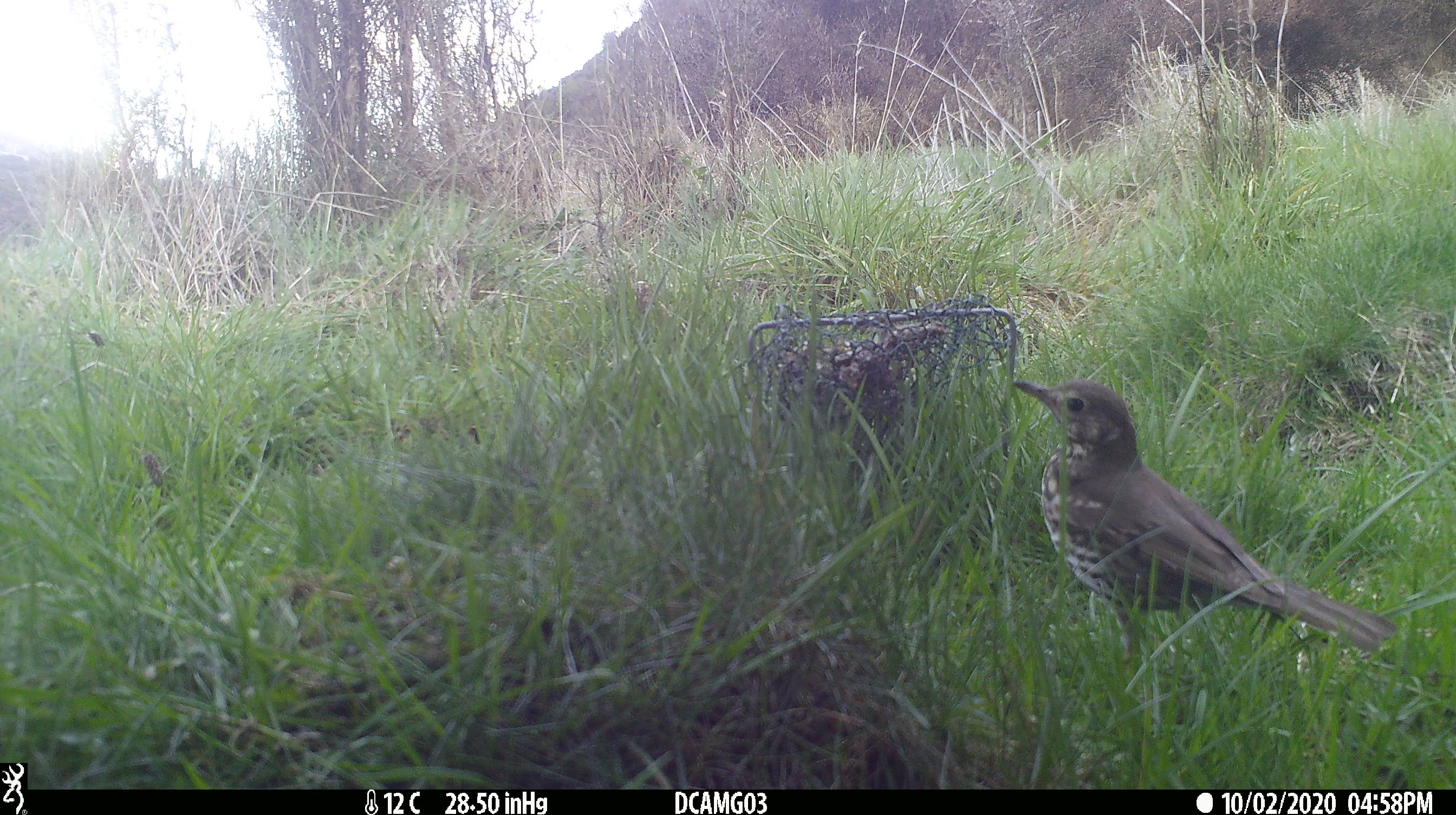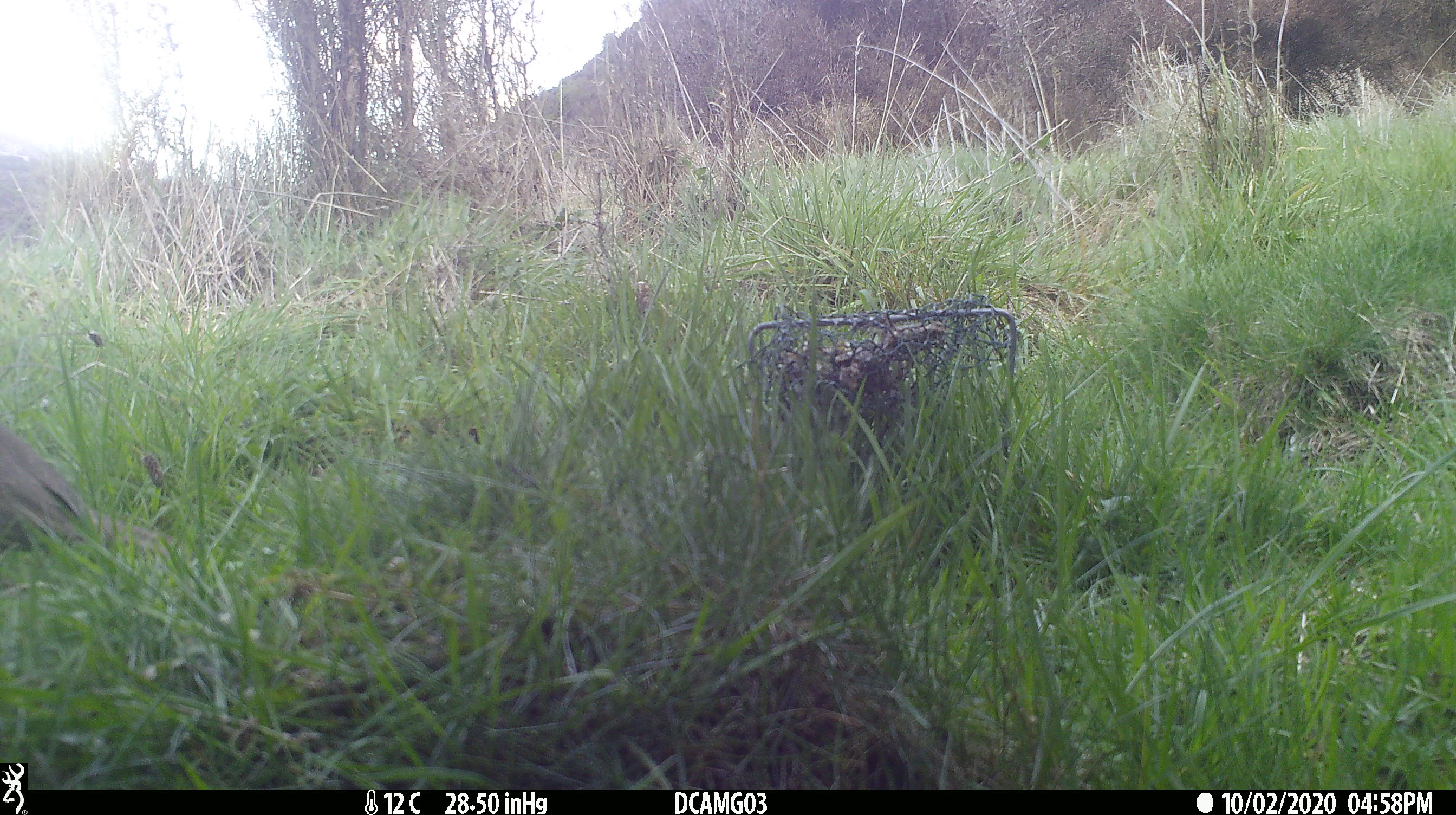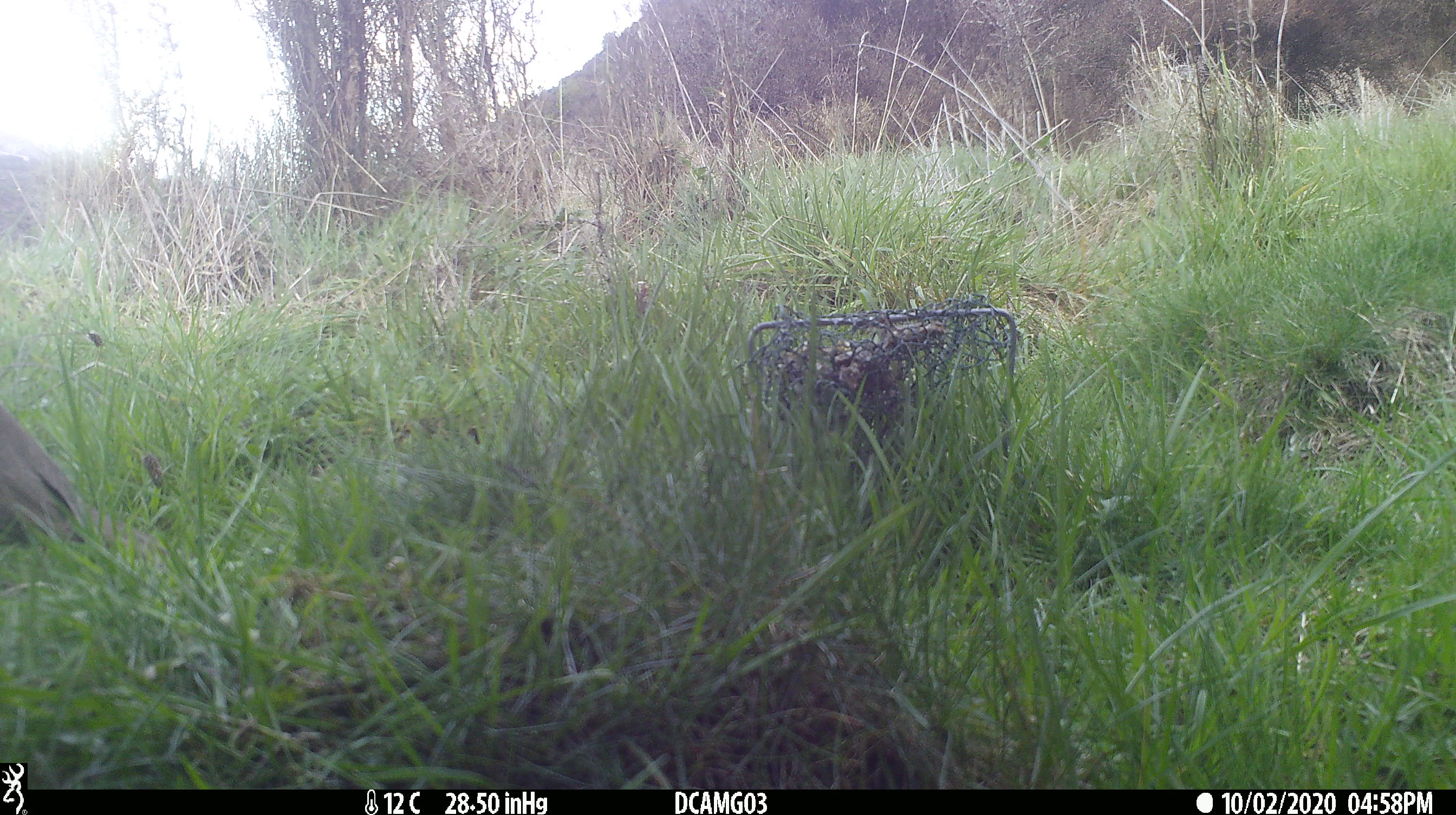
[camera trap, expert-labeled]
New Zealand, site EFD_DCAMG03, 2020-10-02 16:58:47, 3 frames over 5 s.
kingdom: Animalia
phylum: Chordata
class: Aves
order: Passeriformes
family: Turdidae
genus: Turdus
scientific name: Turdus philomelos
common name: song thrush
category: thrush